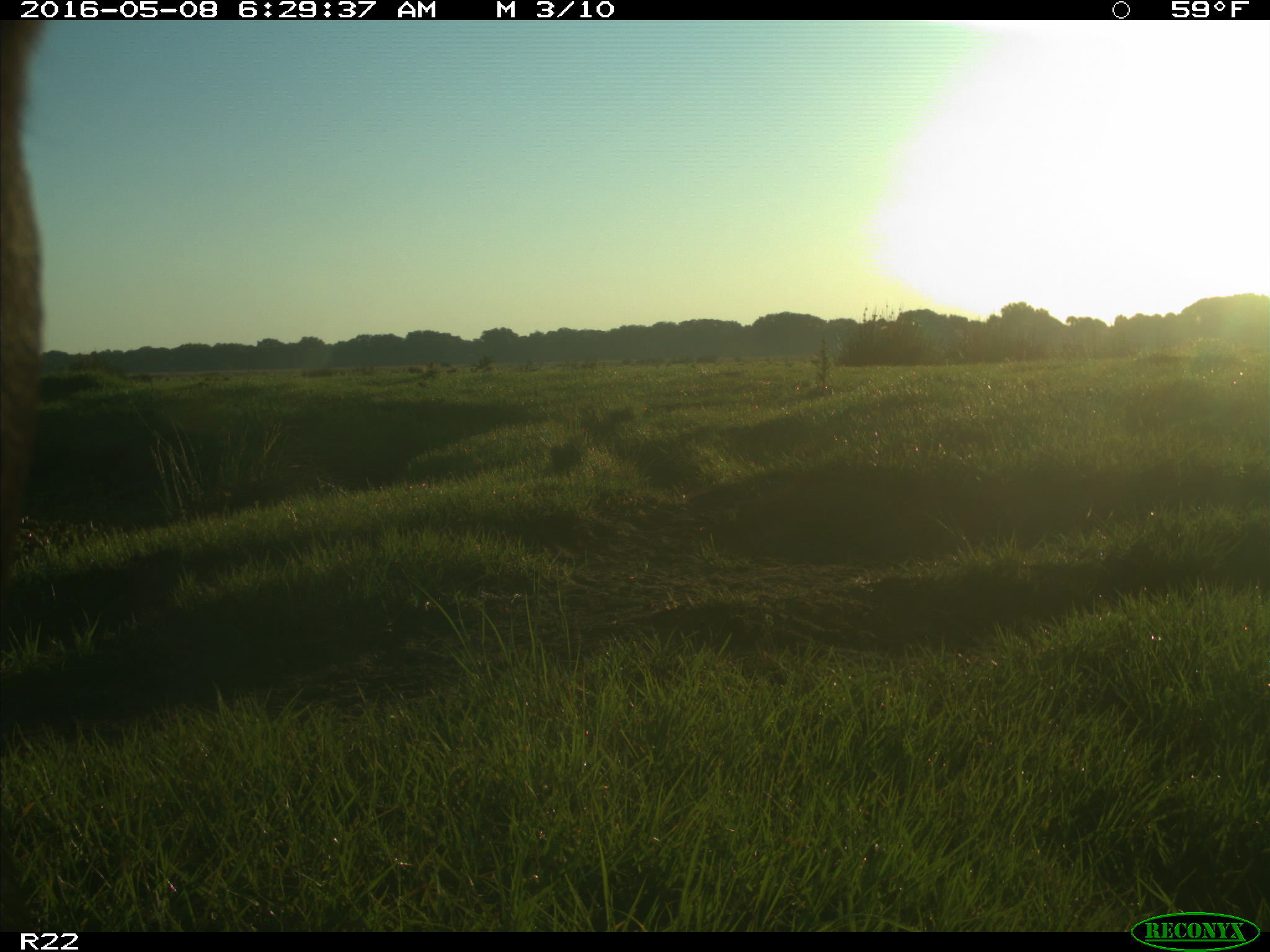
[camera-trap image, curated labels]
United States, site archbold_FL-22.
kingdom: Animalia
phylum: Chordata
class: Mammalia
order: Artiodactyla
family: Bovidae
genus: Bos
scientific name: Bos taurus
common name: domestic cow